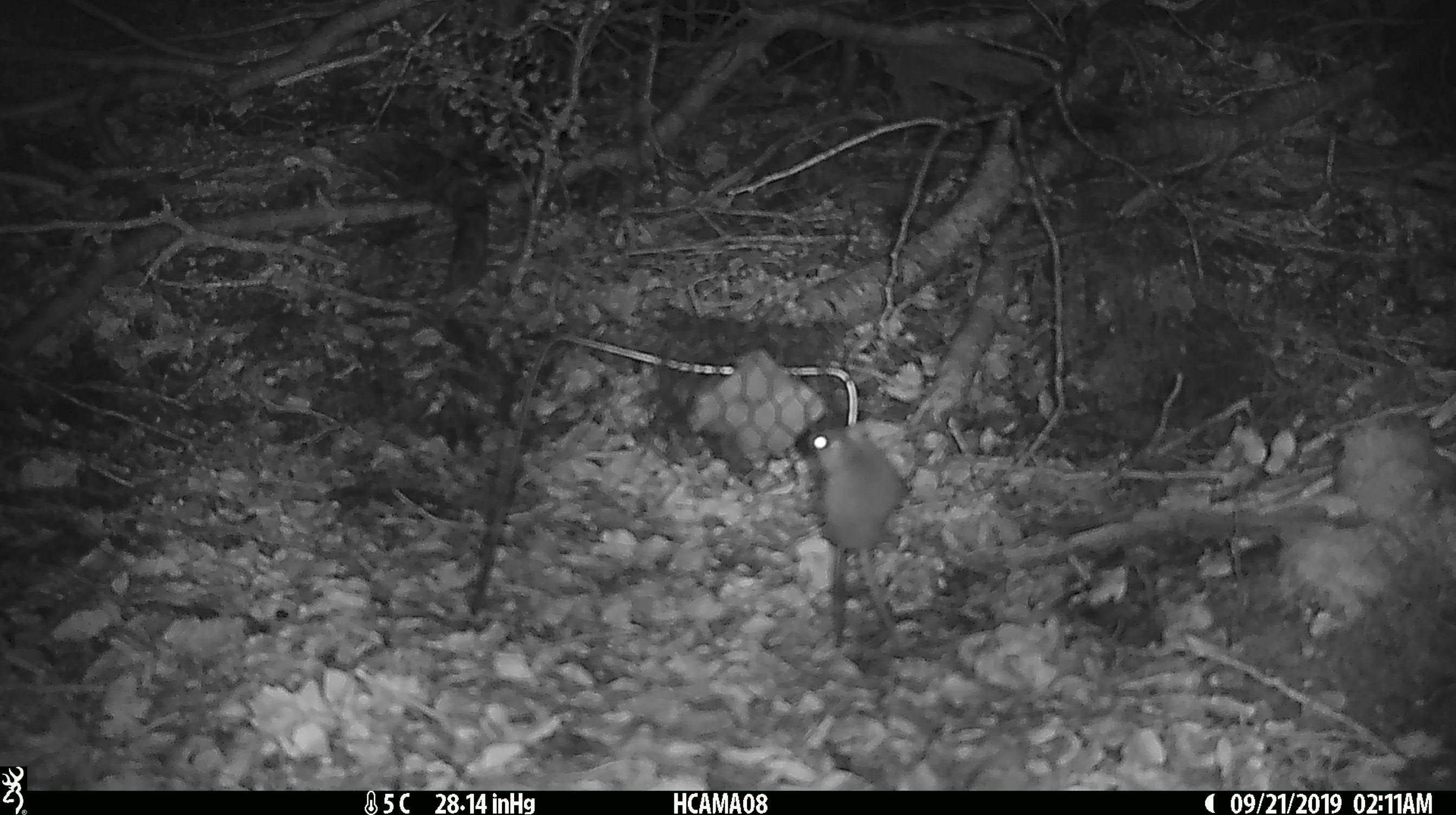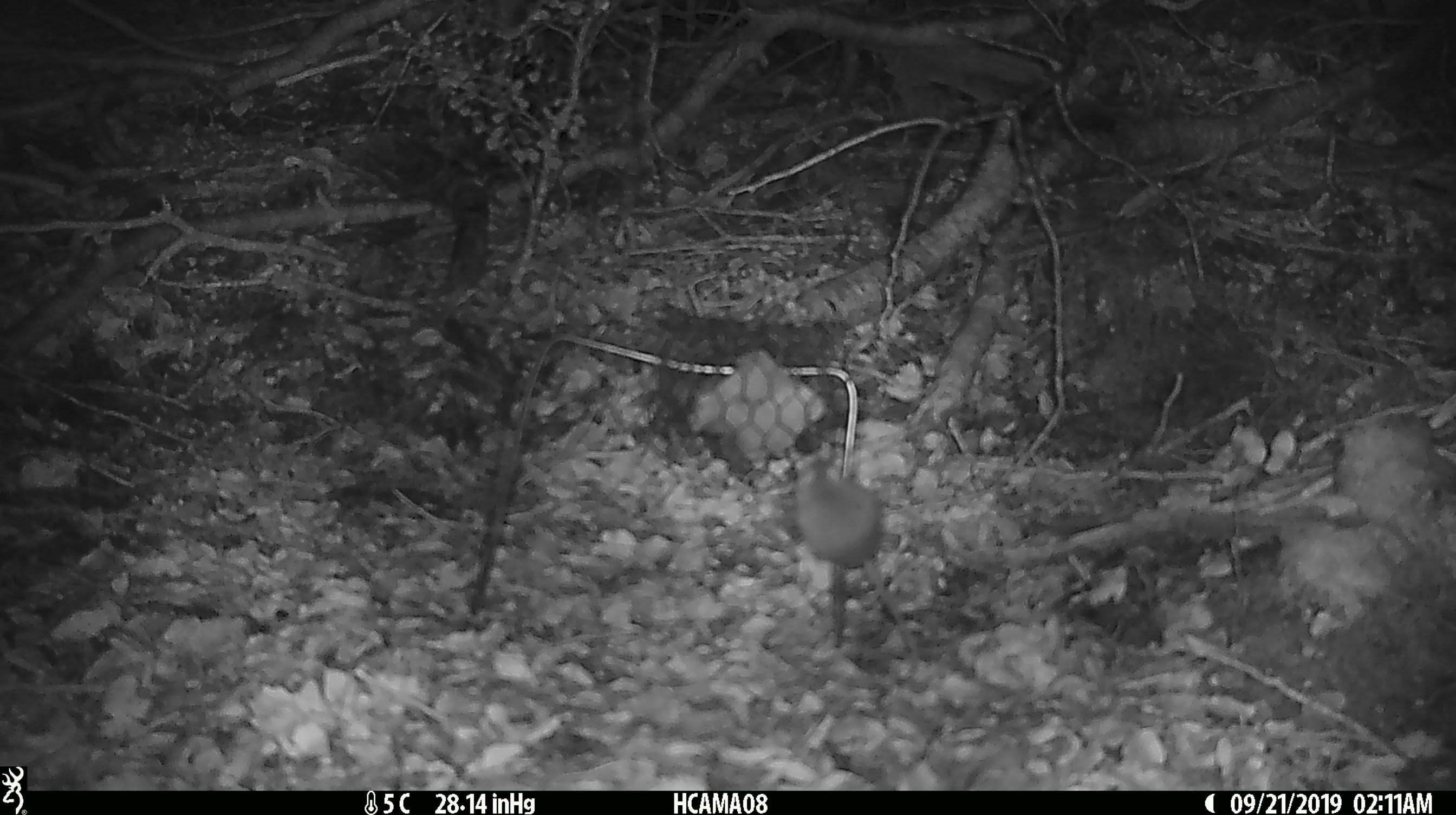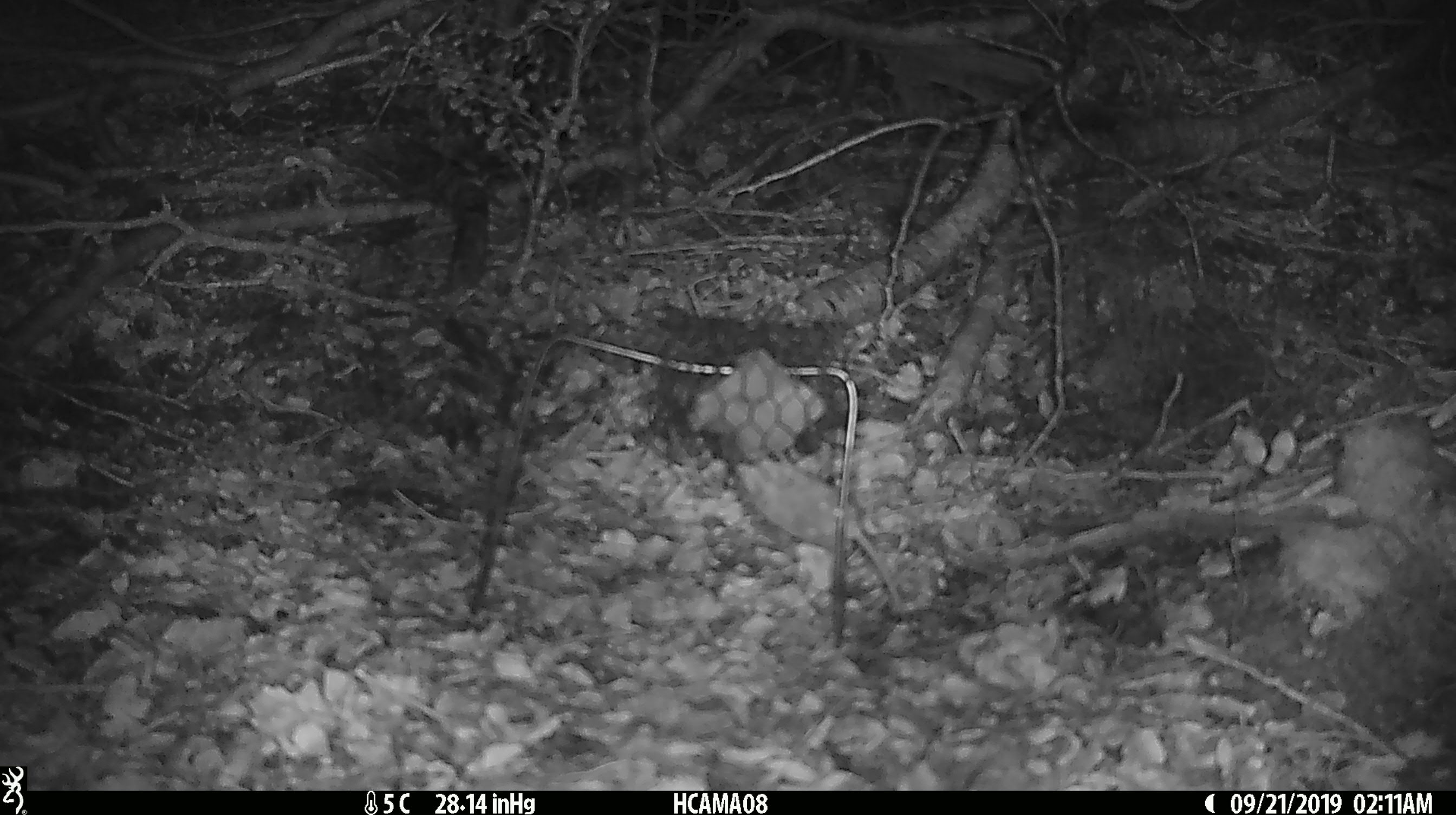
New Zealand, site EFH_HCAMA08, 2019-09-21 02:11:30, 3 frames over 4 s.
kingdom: Animalia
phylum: Chordata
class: Mammalia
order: Rodentia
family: Muridae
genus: Mus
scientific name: Mus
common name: mouse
Mouse (Mus).